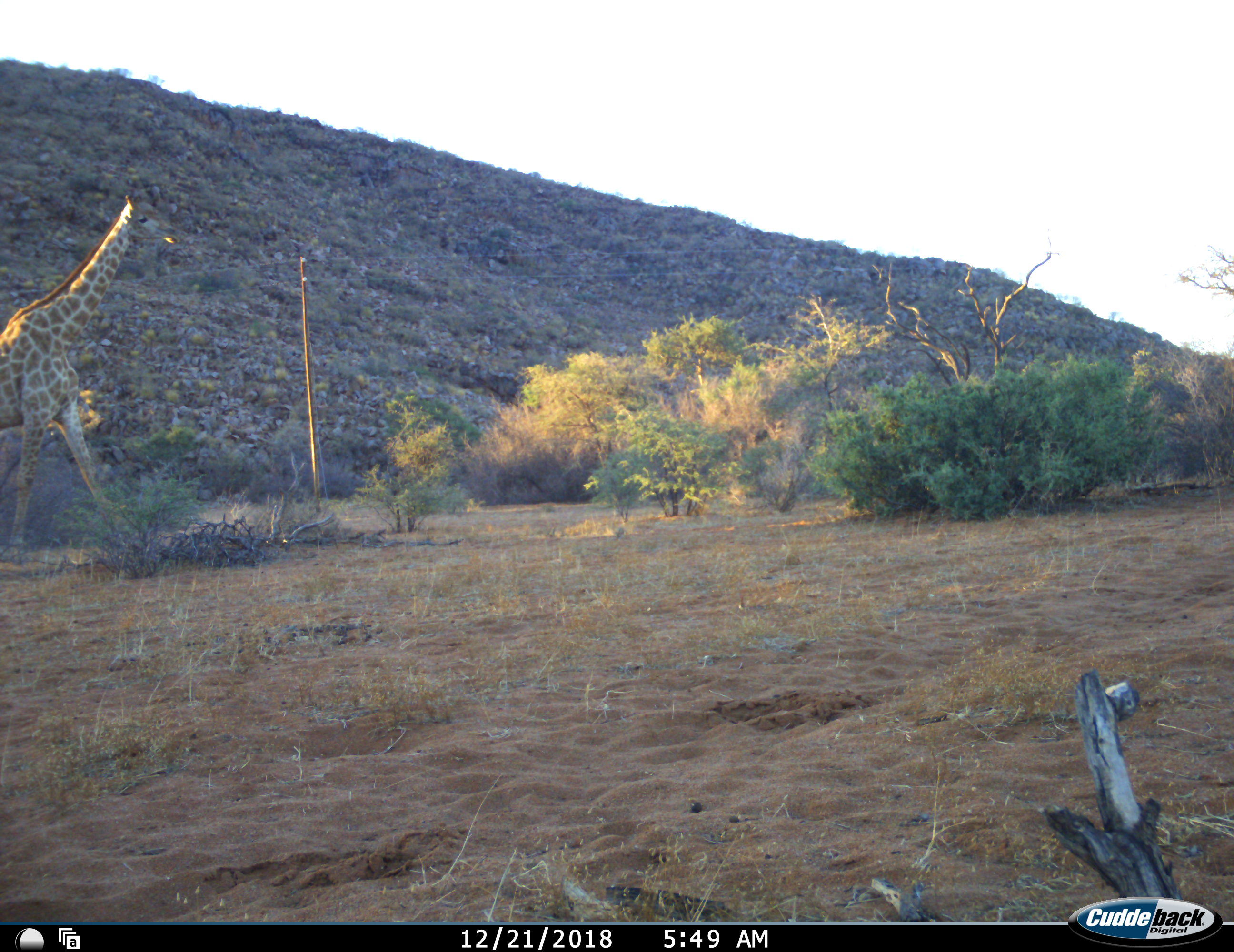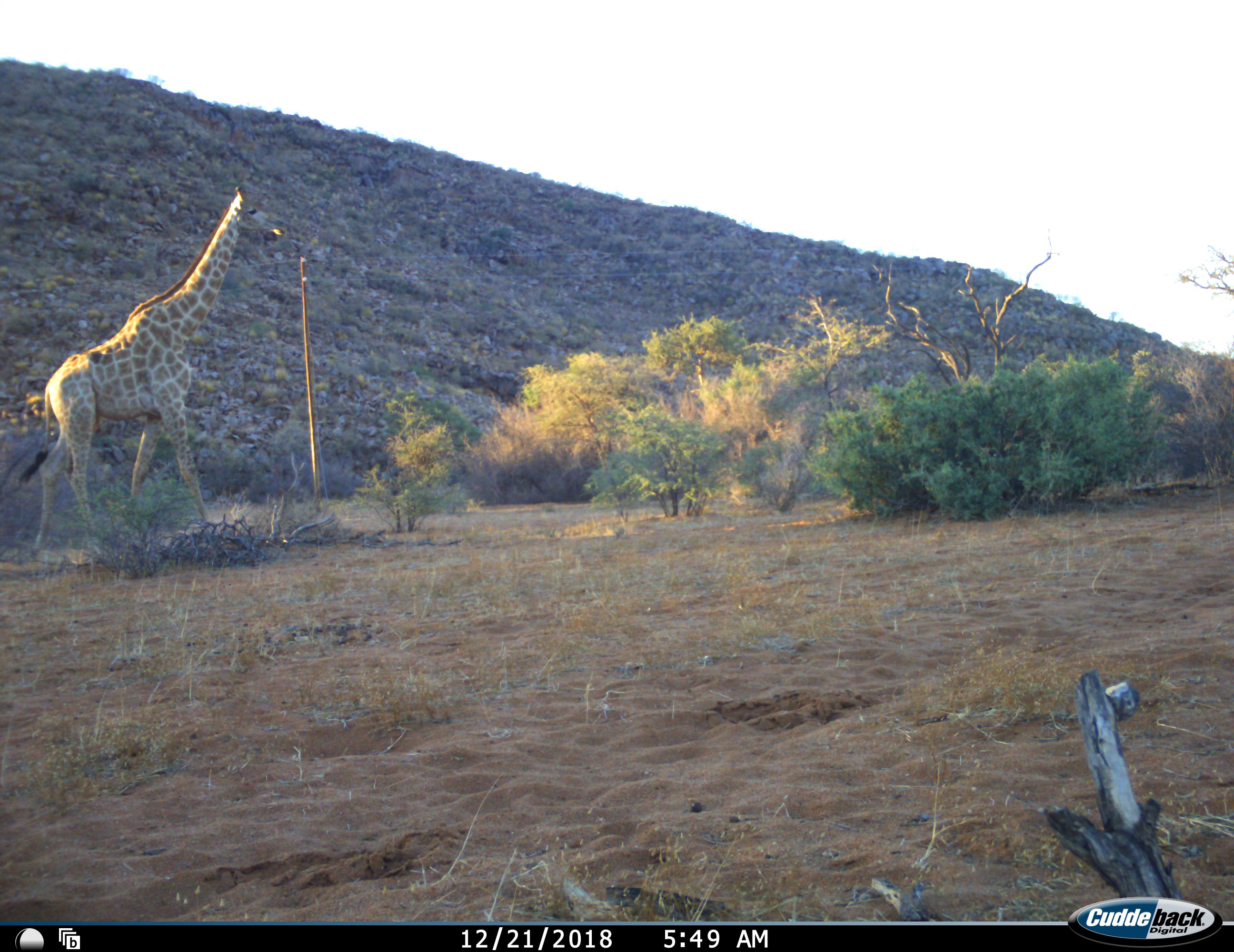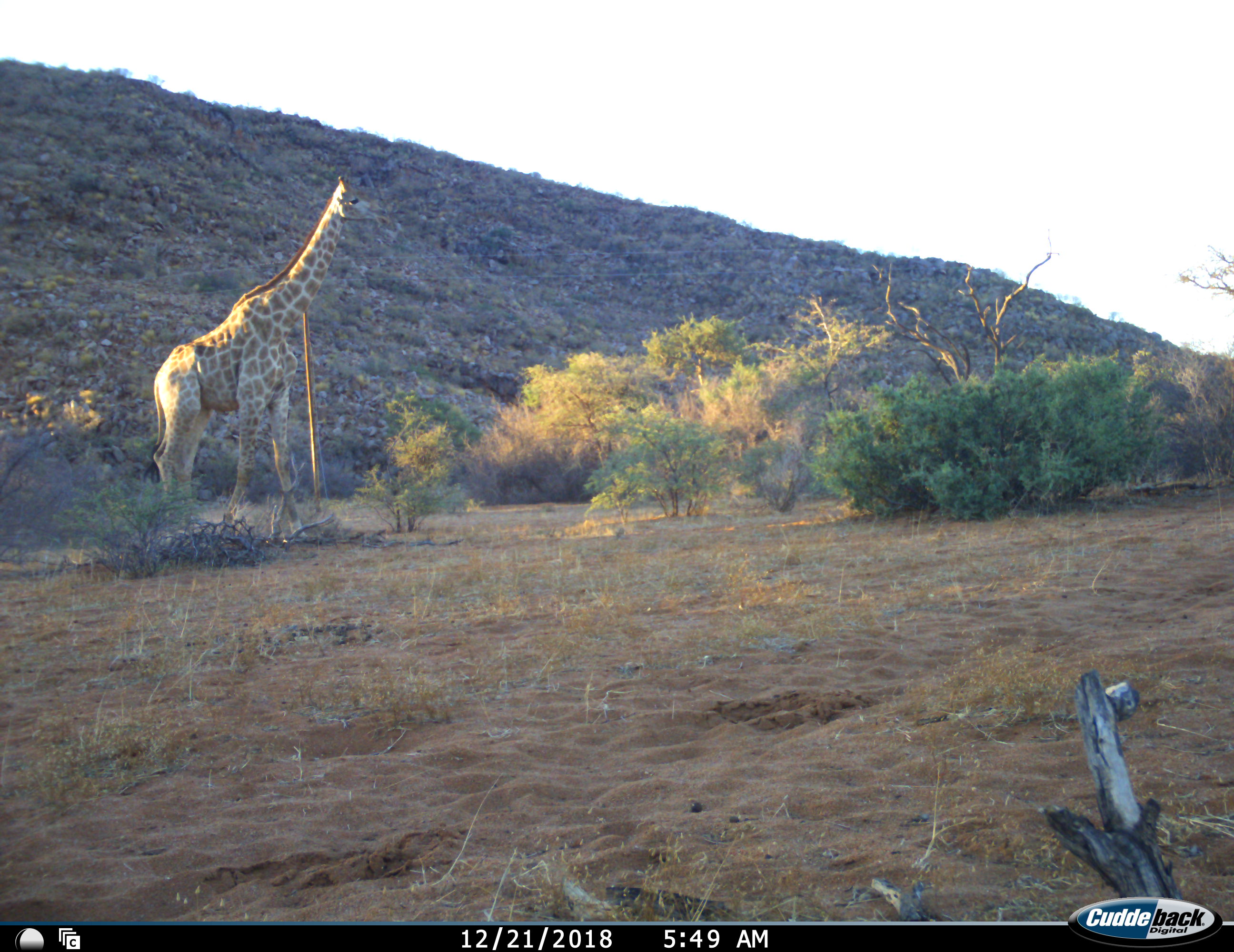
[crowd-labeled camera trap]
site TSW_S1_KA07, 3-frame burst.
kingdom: Animalia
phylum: Chordata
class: Mammalia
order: Artiodactyla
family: Giraffidae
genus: Giraffa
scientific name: Giraffa camelopardalis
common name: giraffe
Giraffe (Giraffa camelopardalis), count 1. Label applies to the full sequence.